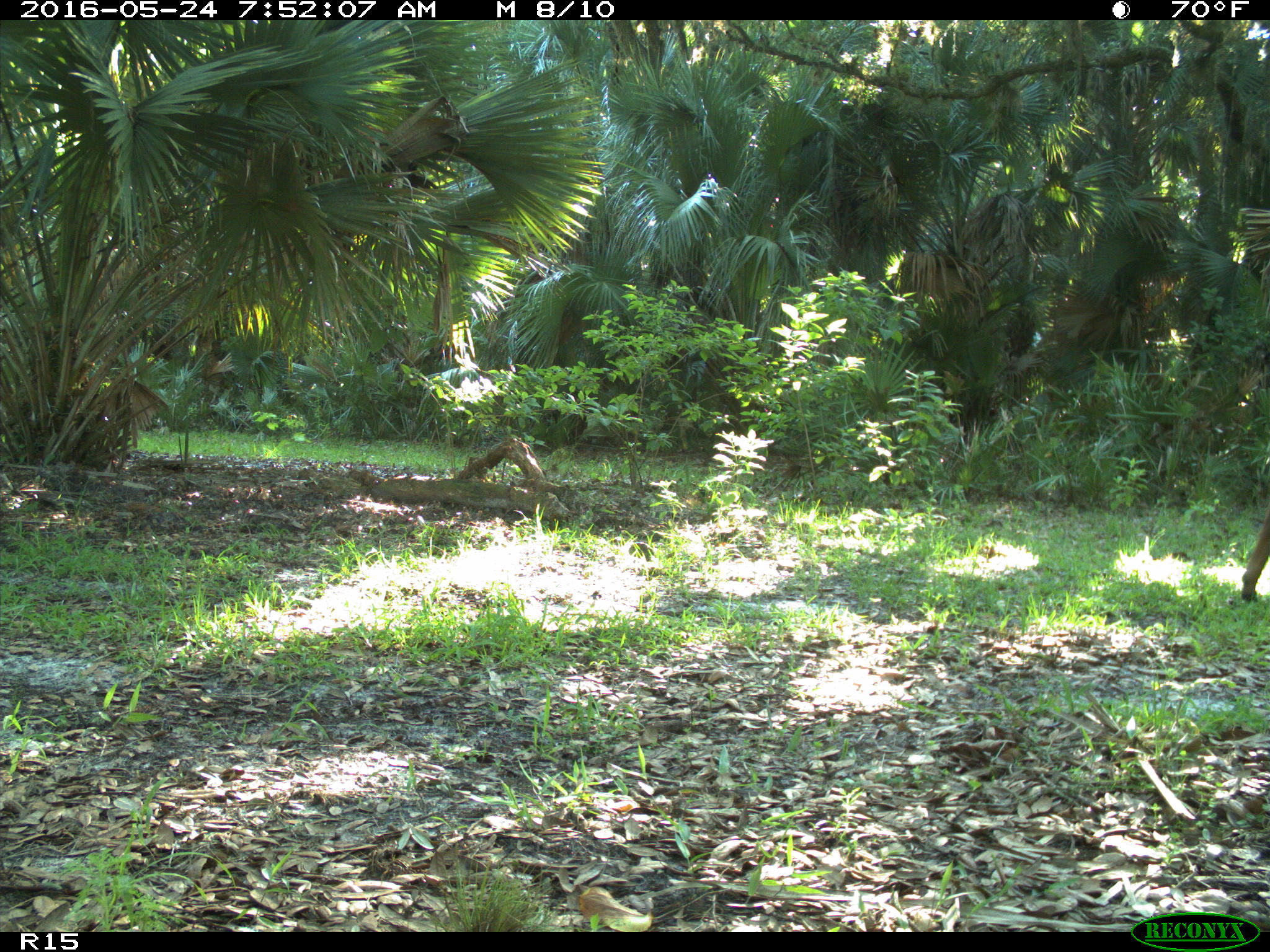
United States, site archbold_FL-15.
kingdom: Animalia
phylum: Chordata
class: Mammalia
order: Artiodactyla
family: Bovidae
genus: Bos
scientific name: Bos taurus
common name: domestic cow